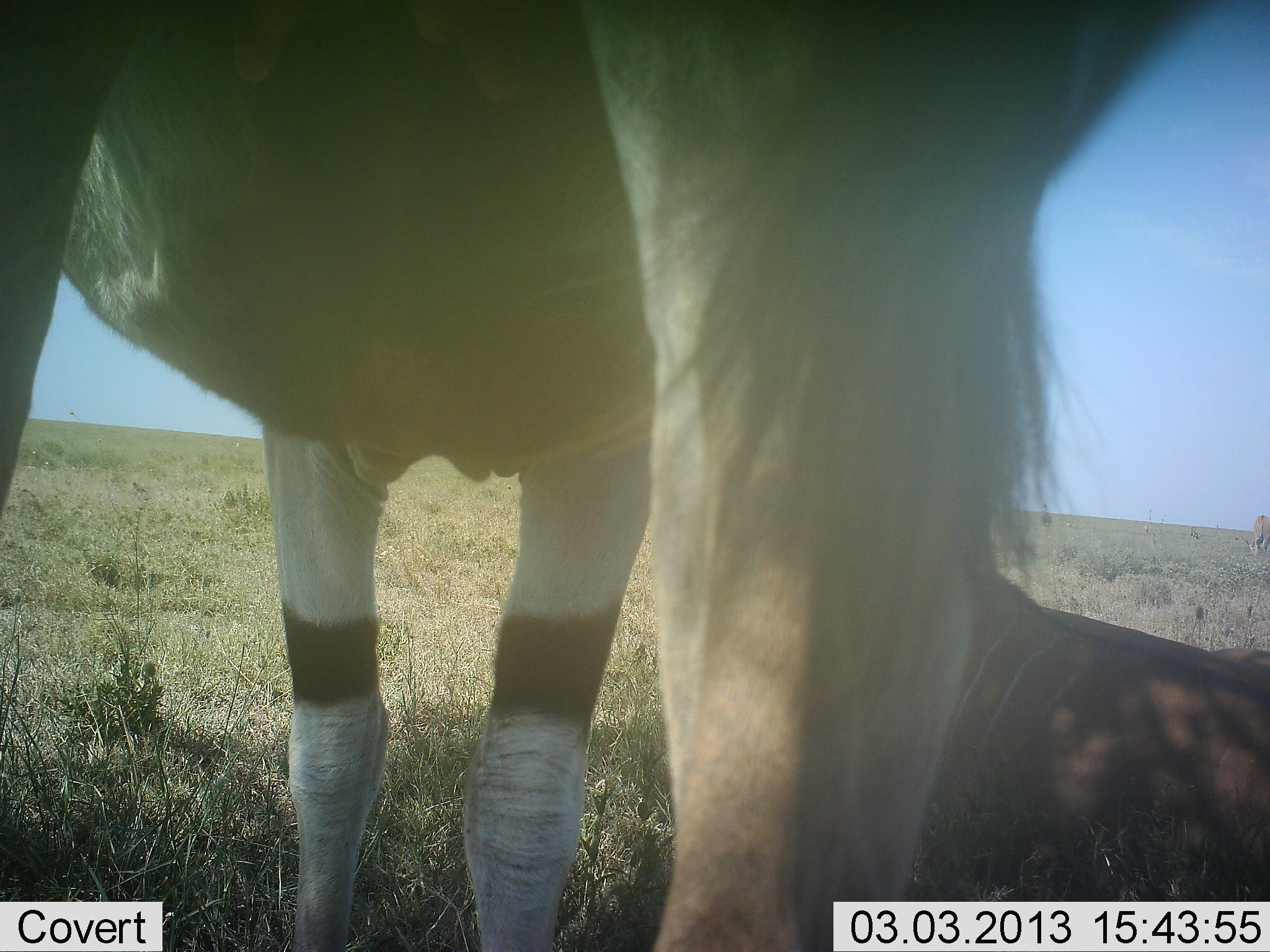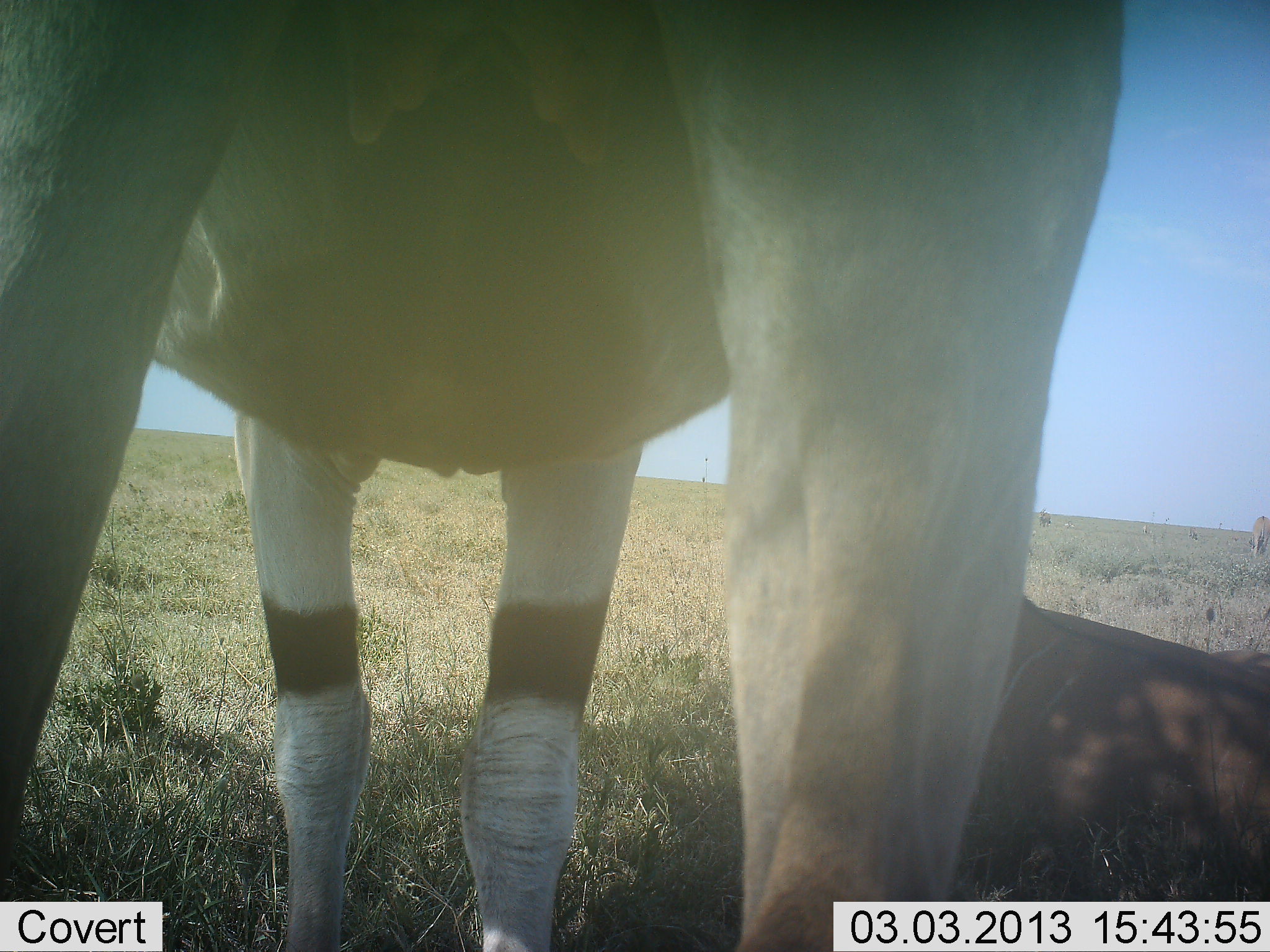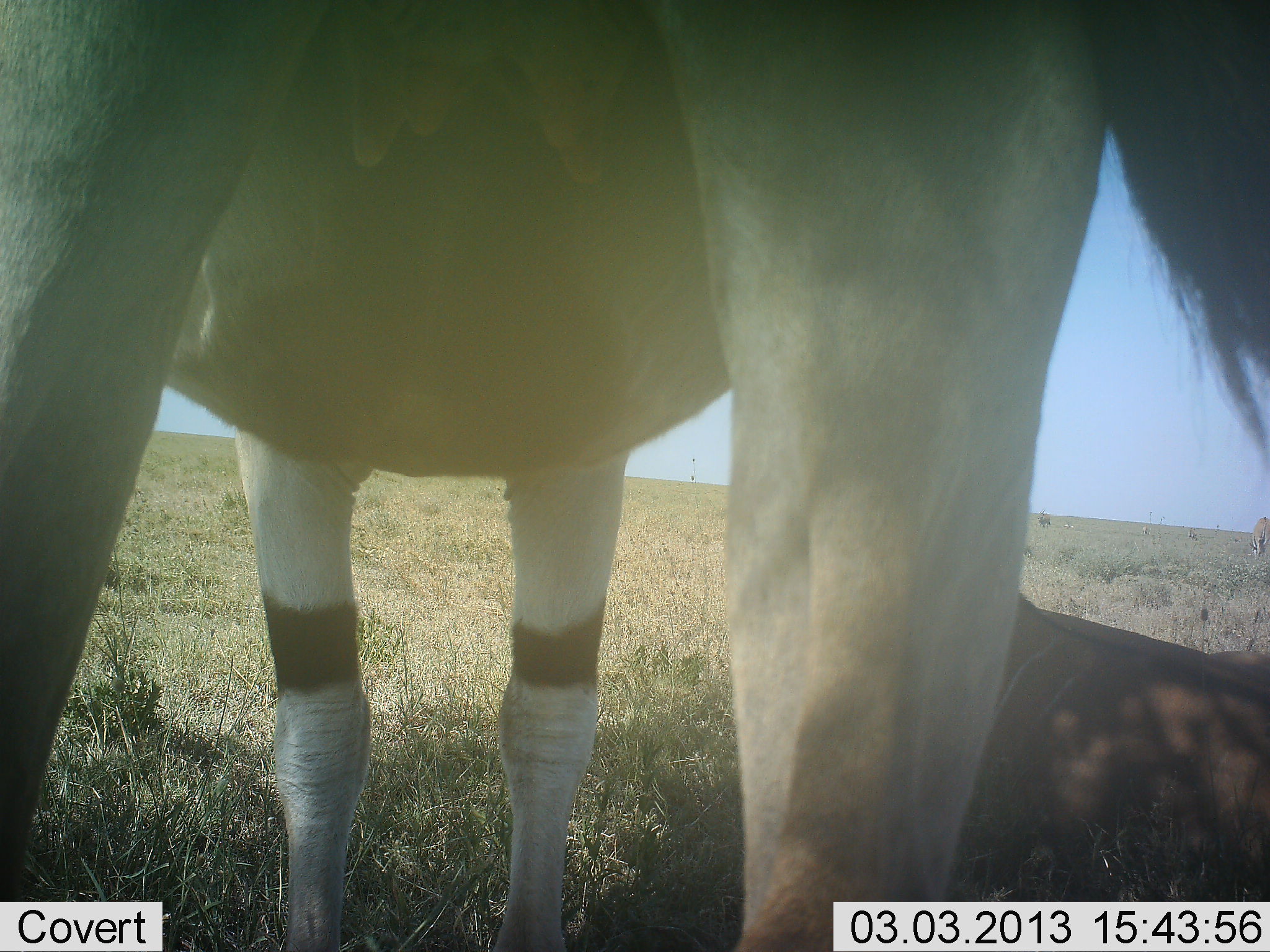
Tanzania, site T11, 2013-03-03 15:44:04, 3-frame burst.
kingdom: Animalia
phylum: Chordata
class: Mammalia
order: Artiodactyla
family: Bovidae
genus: Tragelaphus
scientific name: Tragelaphus oryx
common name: eland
Eland (Tragelaphus oryx), count 2. Behavior (volunteer vote fractions): standing 89%, resting 72%, moving 0%, interacting 6%. Young present (vote fraction): 11%. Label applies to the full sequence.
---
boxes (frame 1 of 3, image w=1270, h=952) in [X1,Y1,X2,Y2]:
animal: [0,0,1239,952]; [890,572,1270,901]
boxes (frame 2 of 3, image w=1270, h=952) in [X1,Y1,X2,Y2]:
animal: [0,0,1129,952]; [958,597,1270,903]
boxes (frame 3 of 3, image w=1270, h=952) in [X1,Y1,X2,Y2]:
animal: [0,0,1270,952]; [996,593,1270,877]